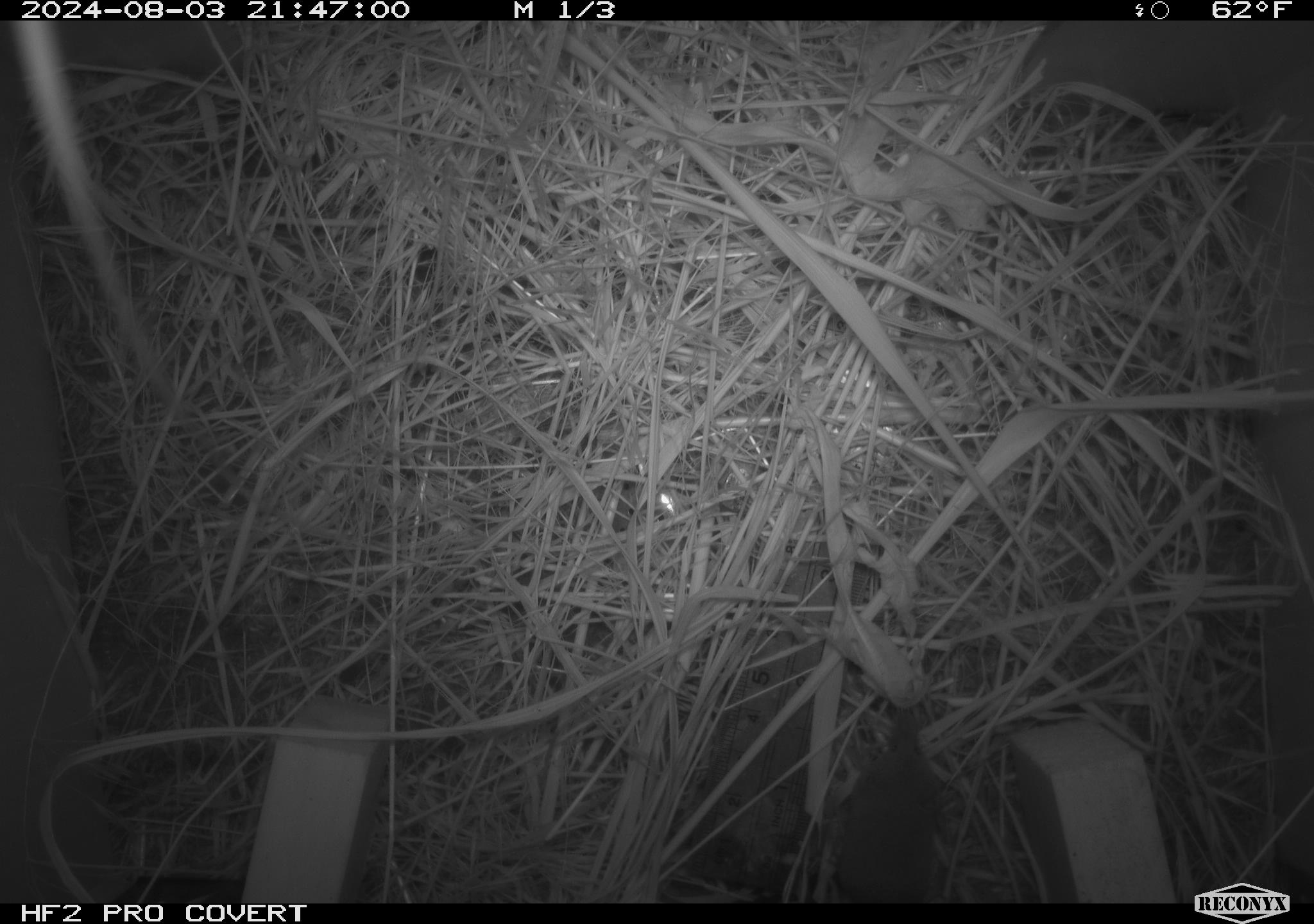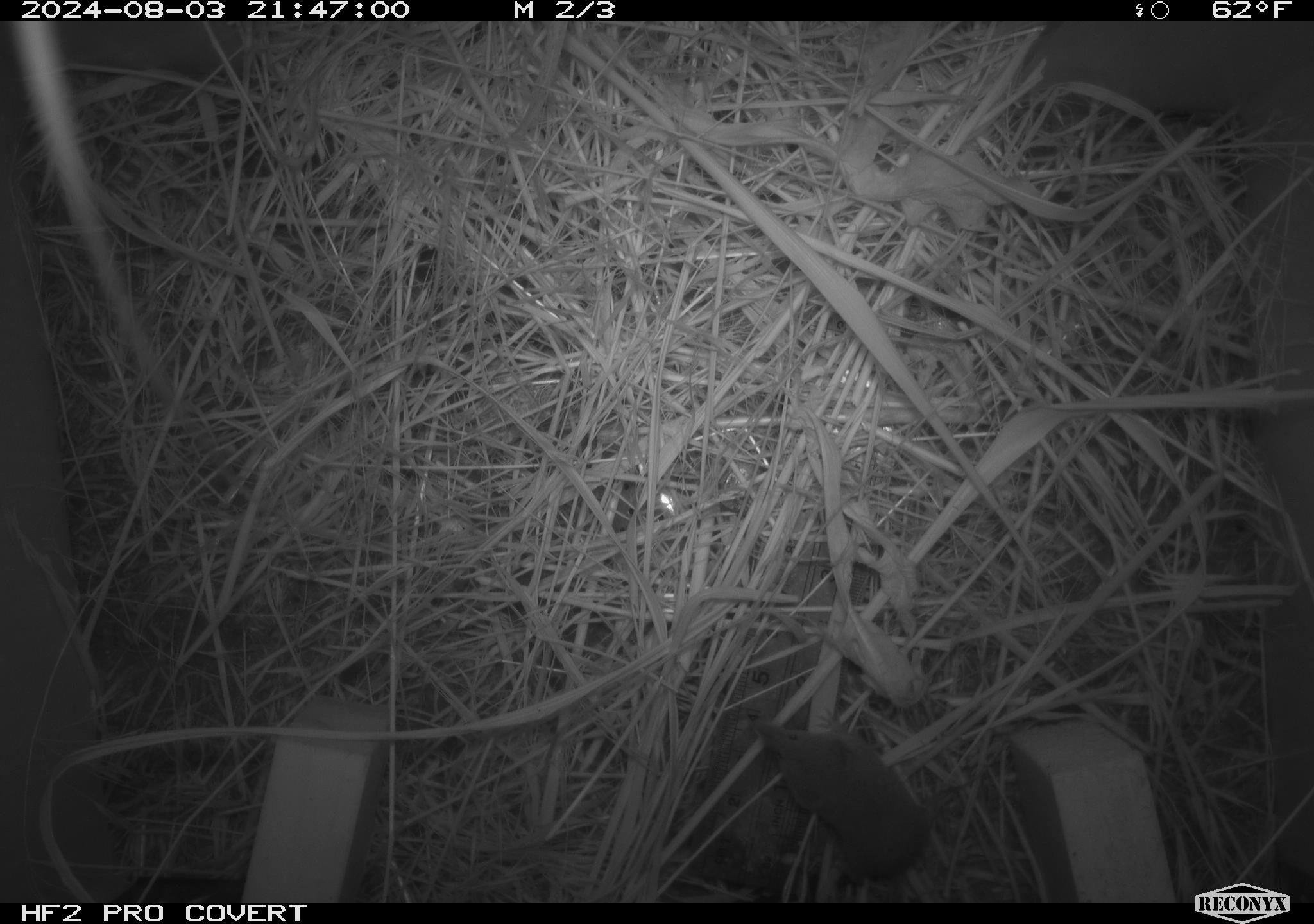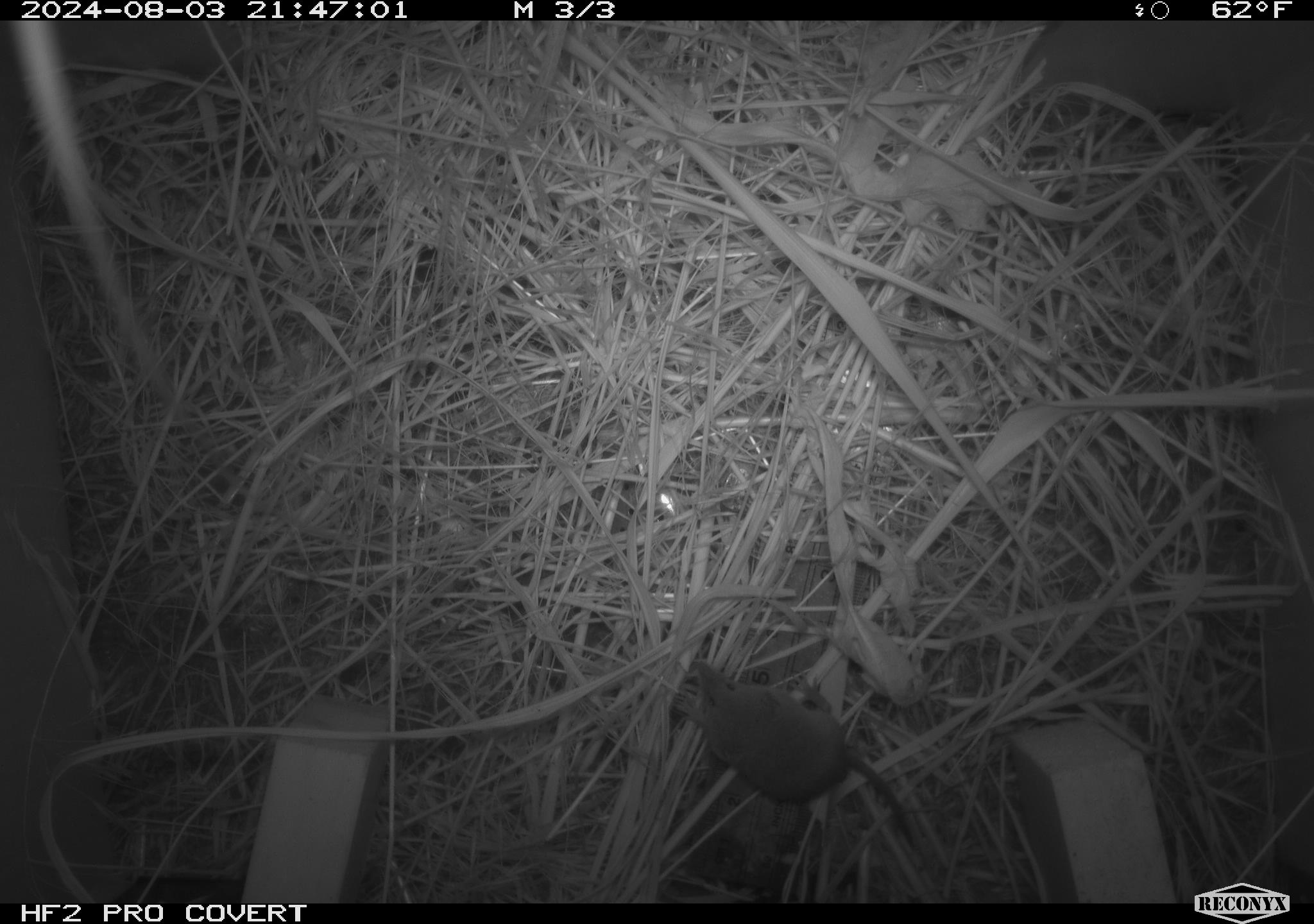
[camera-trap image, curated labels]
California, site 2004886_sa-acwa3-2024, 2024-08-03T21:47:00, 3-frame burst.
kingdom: Animalia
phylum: Chordata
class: Mammalia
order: Eulipotyphla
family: Soricidae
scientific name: Soricidae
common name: shrews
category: soricidae family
Soricidae family (shrews) (Soricidae).